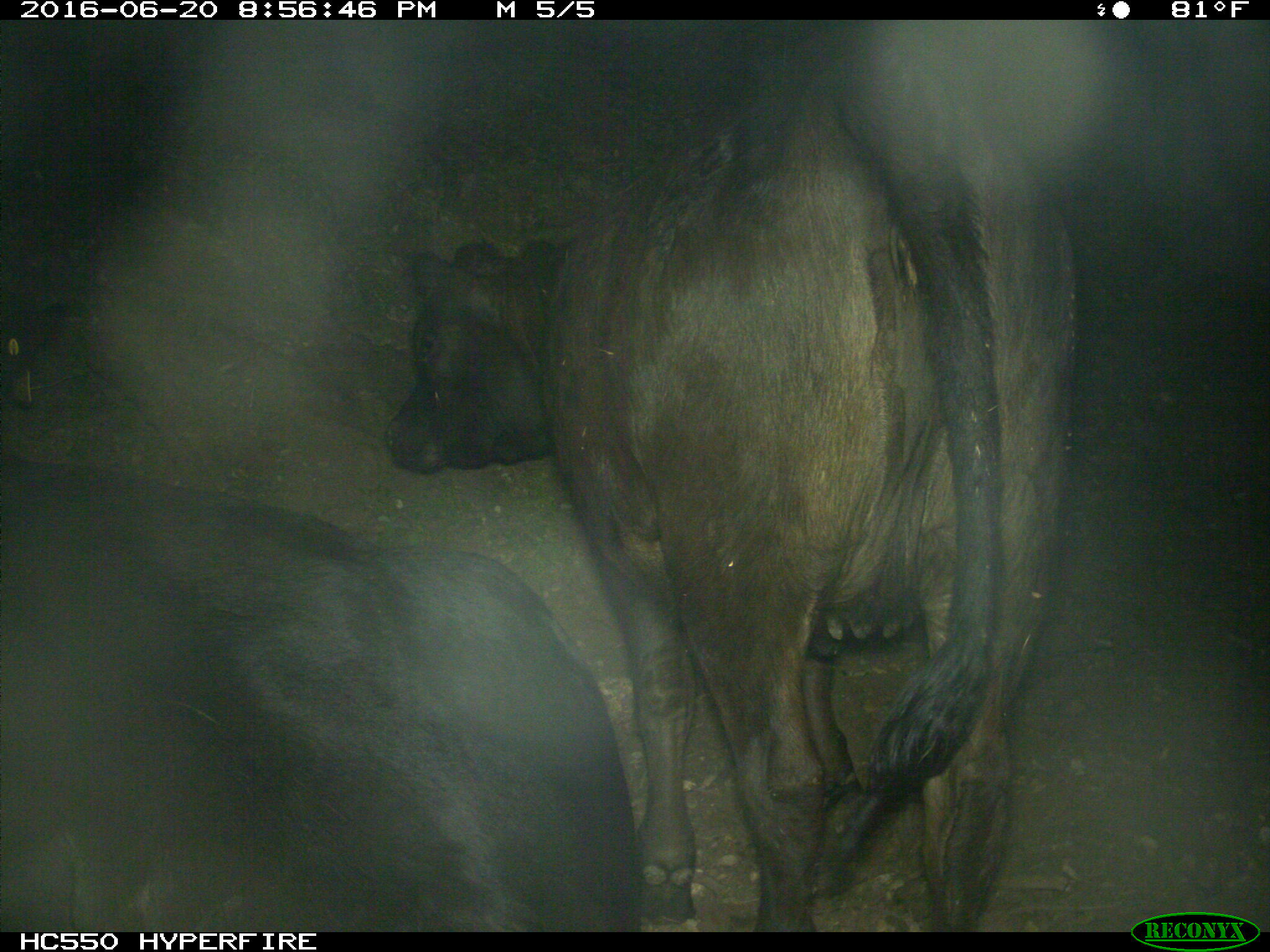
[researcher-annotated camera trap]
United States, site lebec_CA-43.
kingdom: Animalia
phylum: Chordata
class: Mammalia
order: Artiodactyla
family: Bovidae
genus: Bos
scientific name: Bos taurus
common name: domestic cow